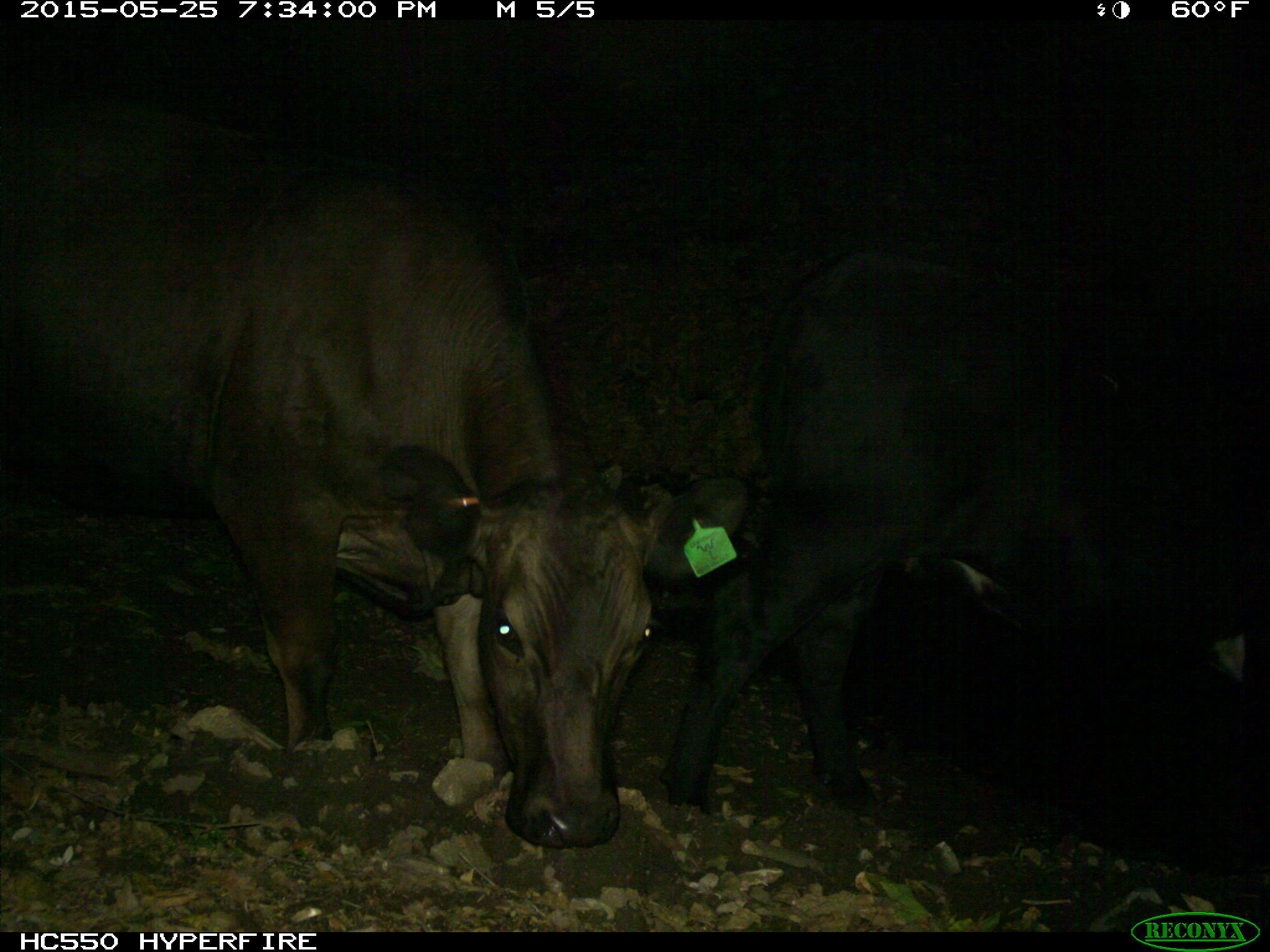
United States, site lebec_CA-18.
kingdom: Animalia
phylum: Chordata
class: Mammalia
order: Artiodactyla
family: Bovidae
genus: Bos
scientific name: Bos taurus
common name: domestic cow